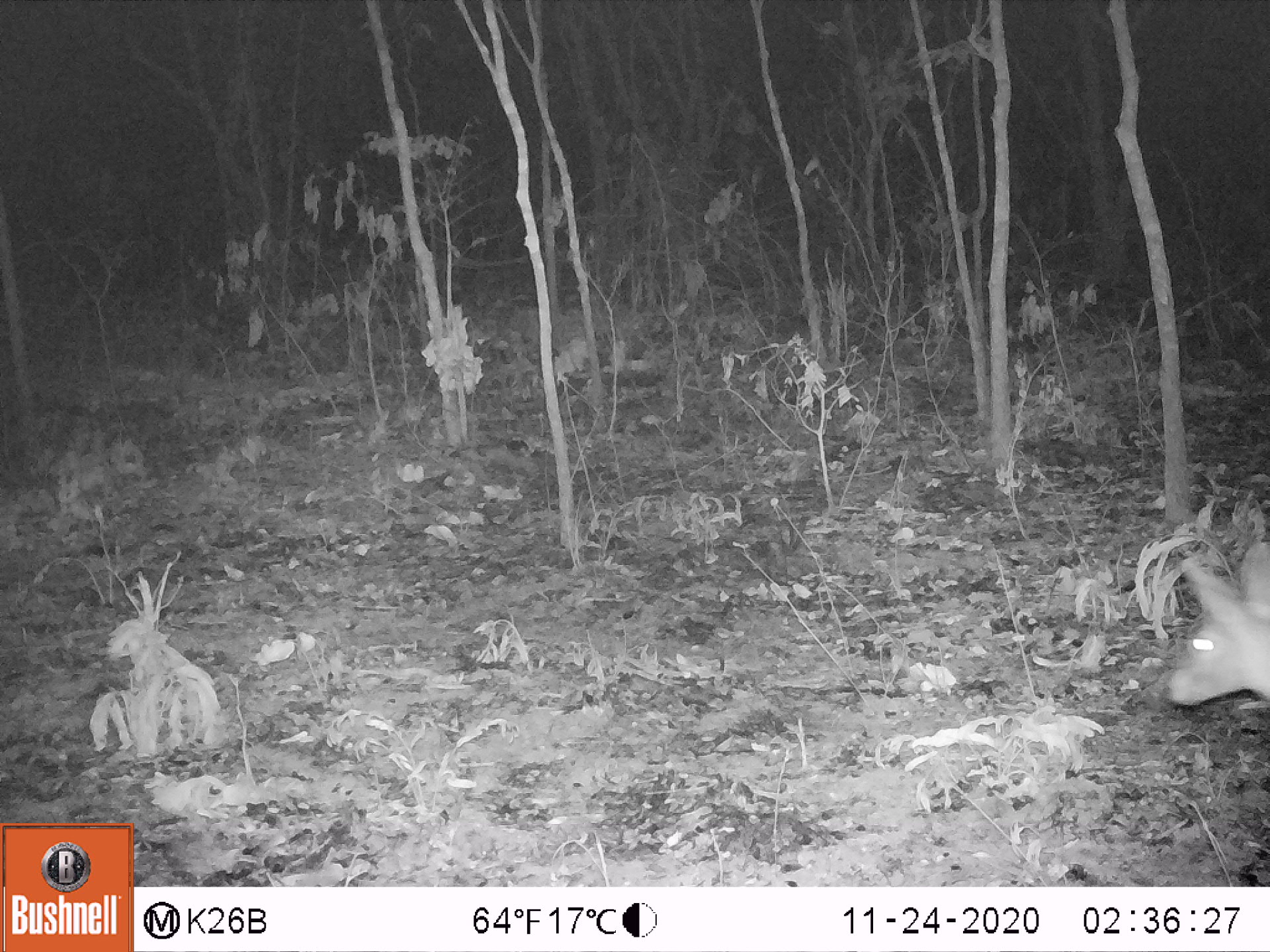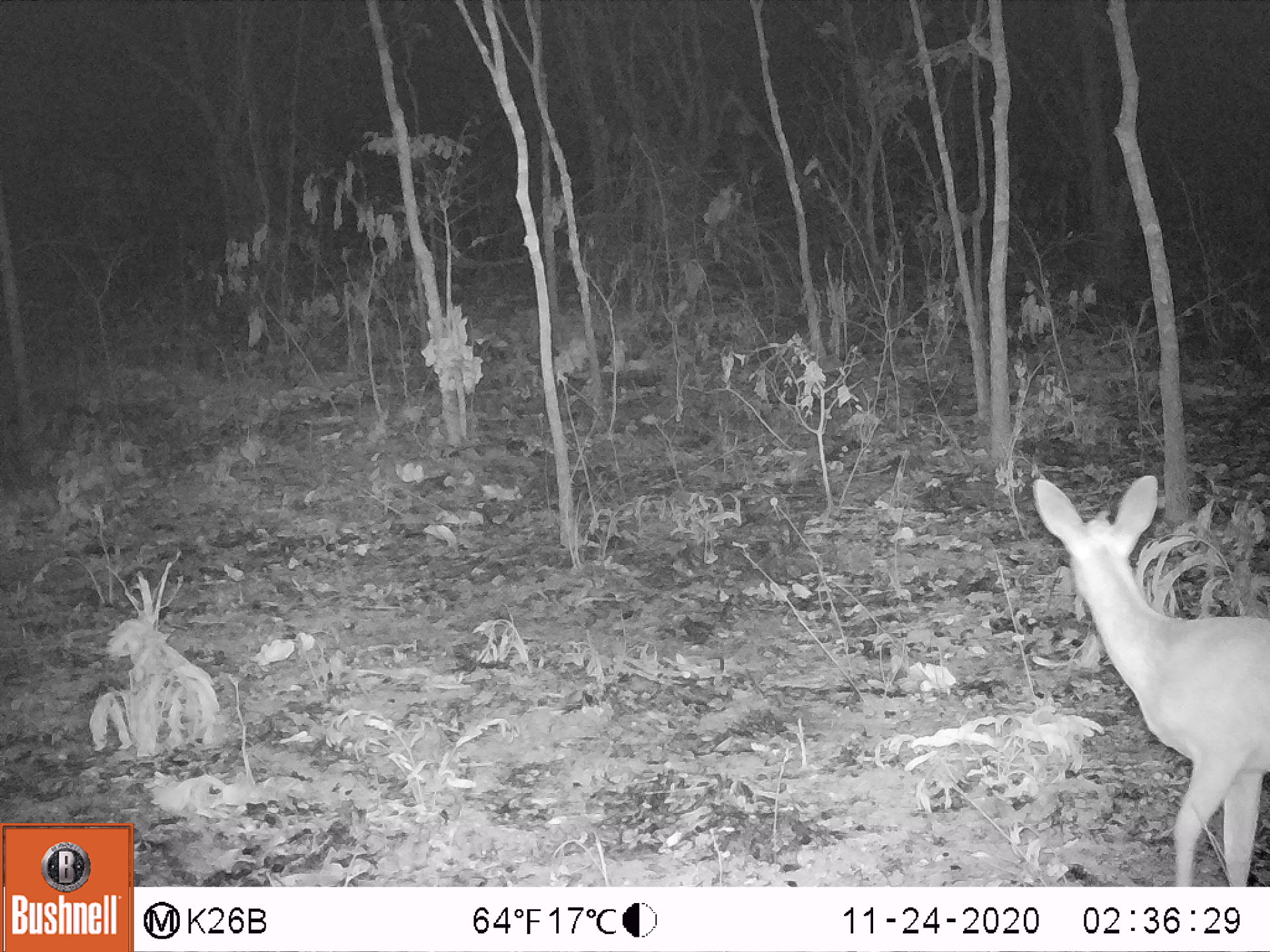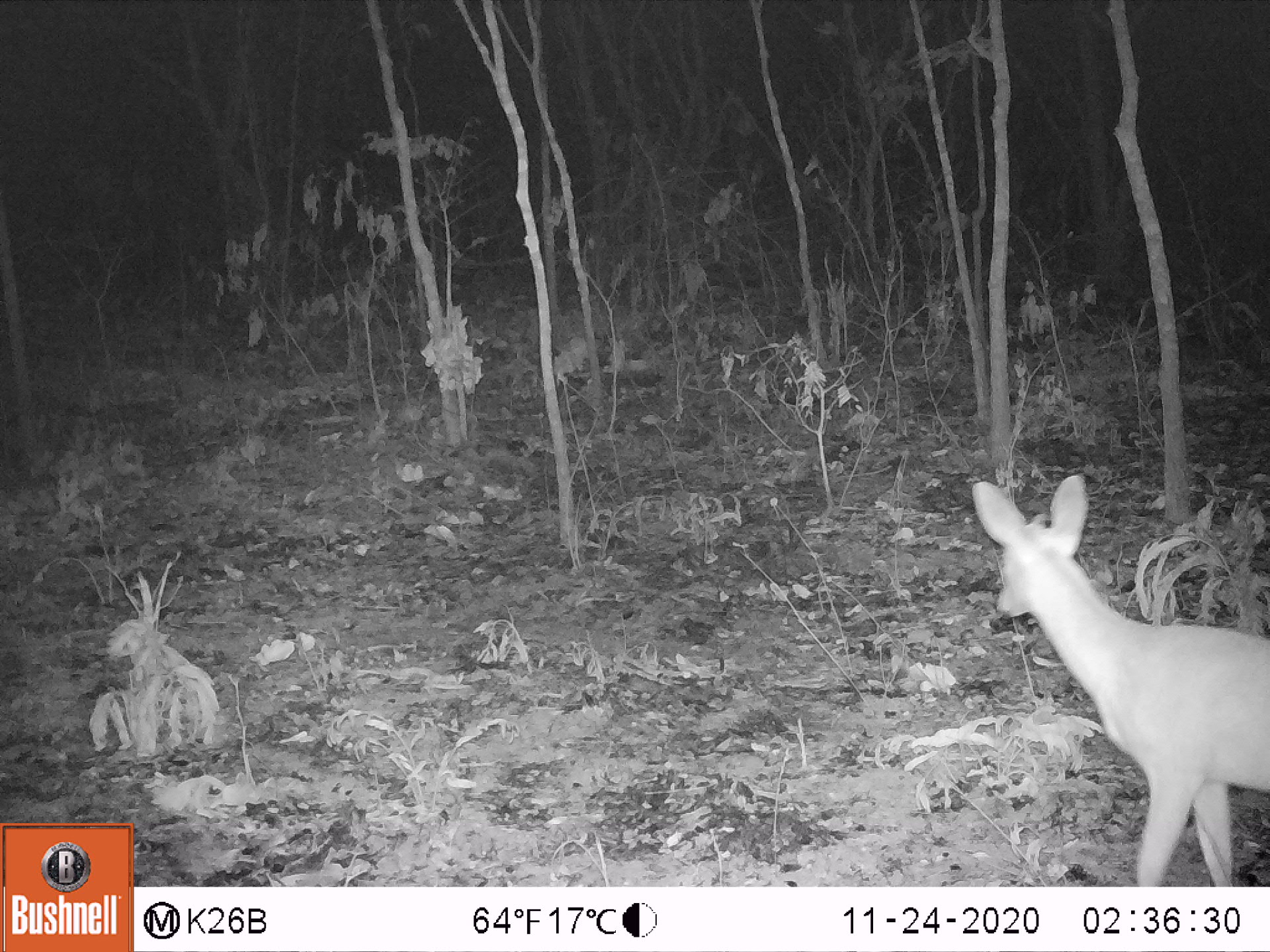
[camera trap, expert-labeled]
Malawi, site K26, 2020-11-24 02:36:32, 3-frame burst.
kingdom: Animalia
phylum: Chordata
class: Mammalia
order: Artiodactyla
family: Bovidae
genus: Sylvicapra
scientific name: Sylvicapra grimmia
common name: common duiker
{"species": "common duiker (Sylvicapra grimmia)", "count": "1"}